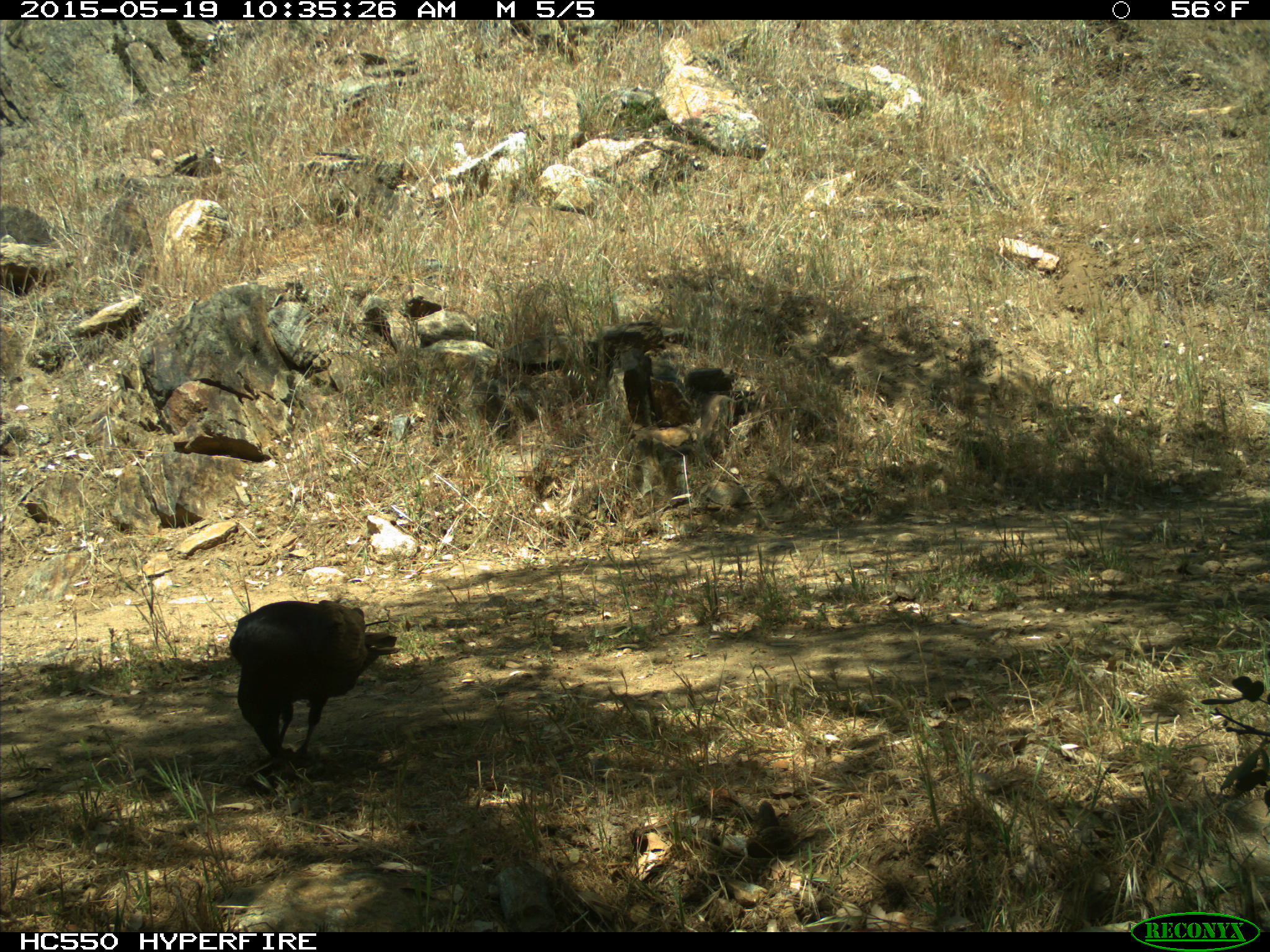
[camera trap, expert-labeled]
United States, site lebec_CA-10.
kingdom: Animalia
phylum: Chordata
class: Aves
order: Passeriformes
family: Corvidae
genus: Corvus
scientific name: Corvus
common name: crows and ravens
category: unidentified corvus